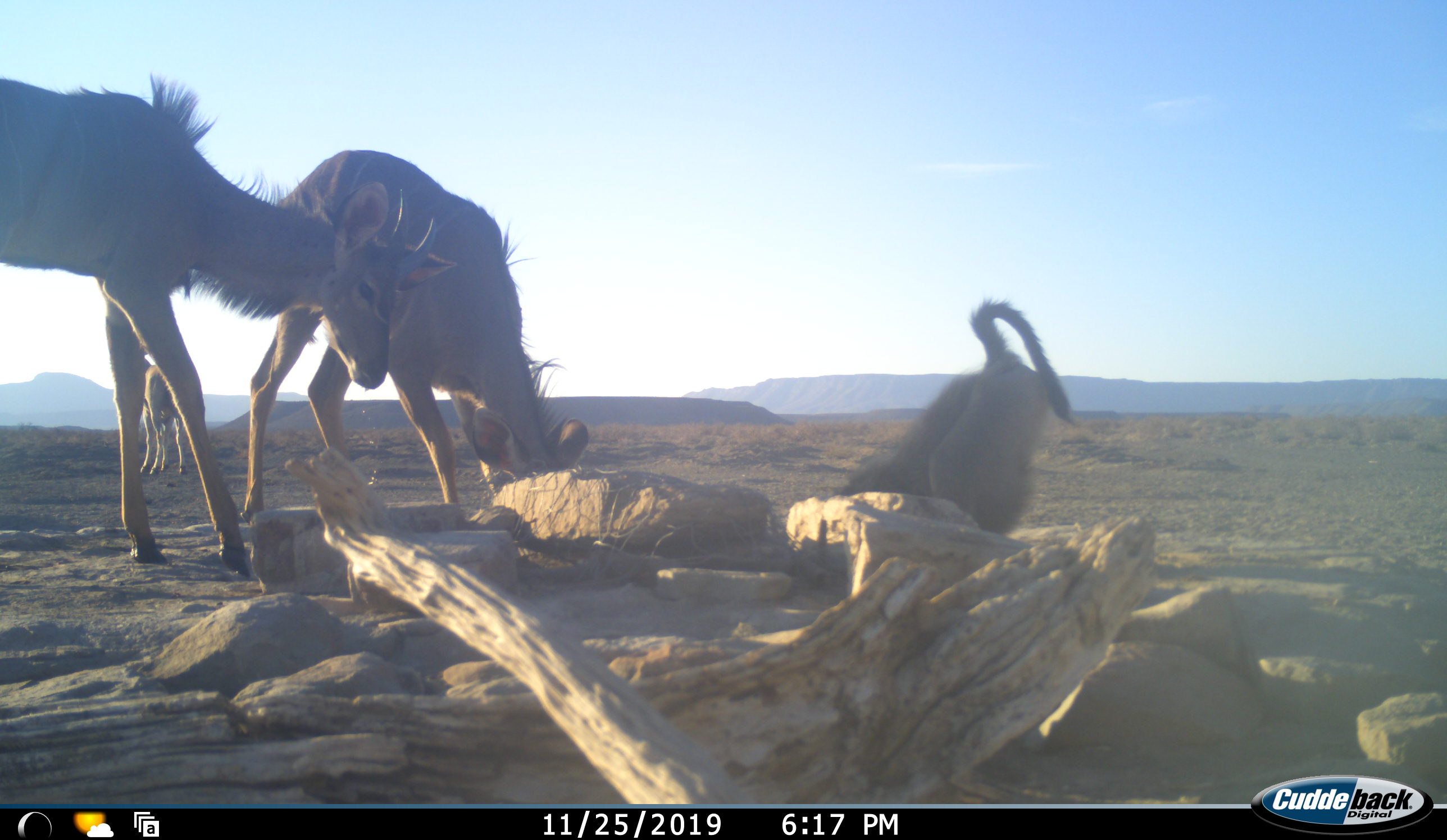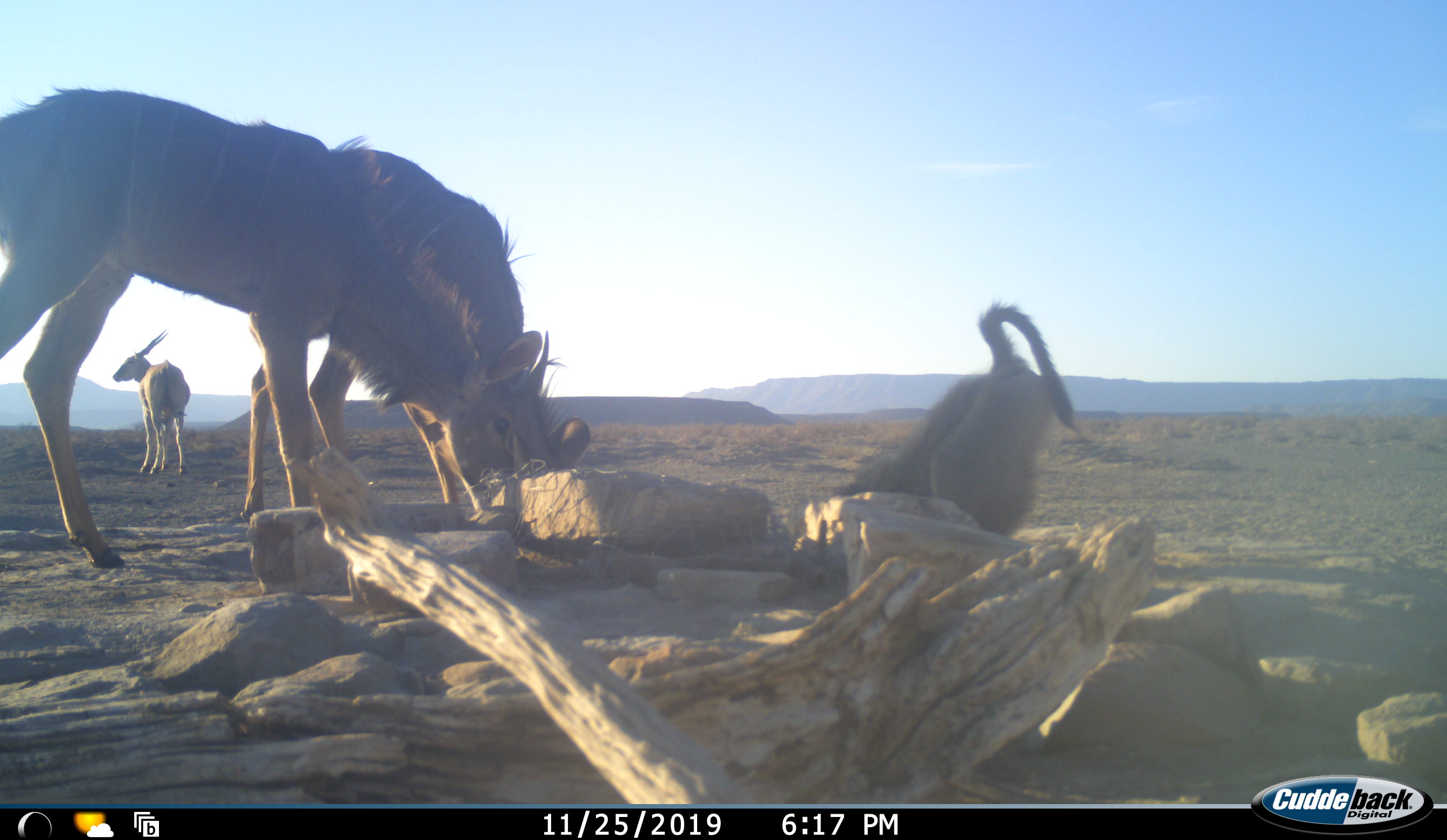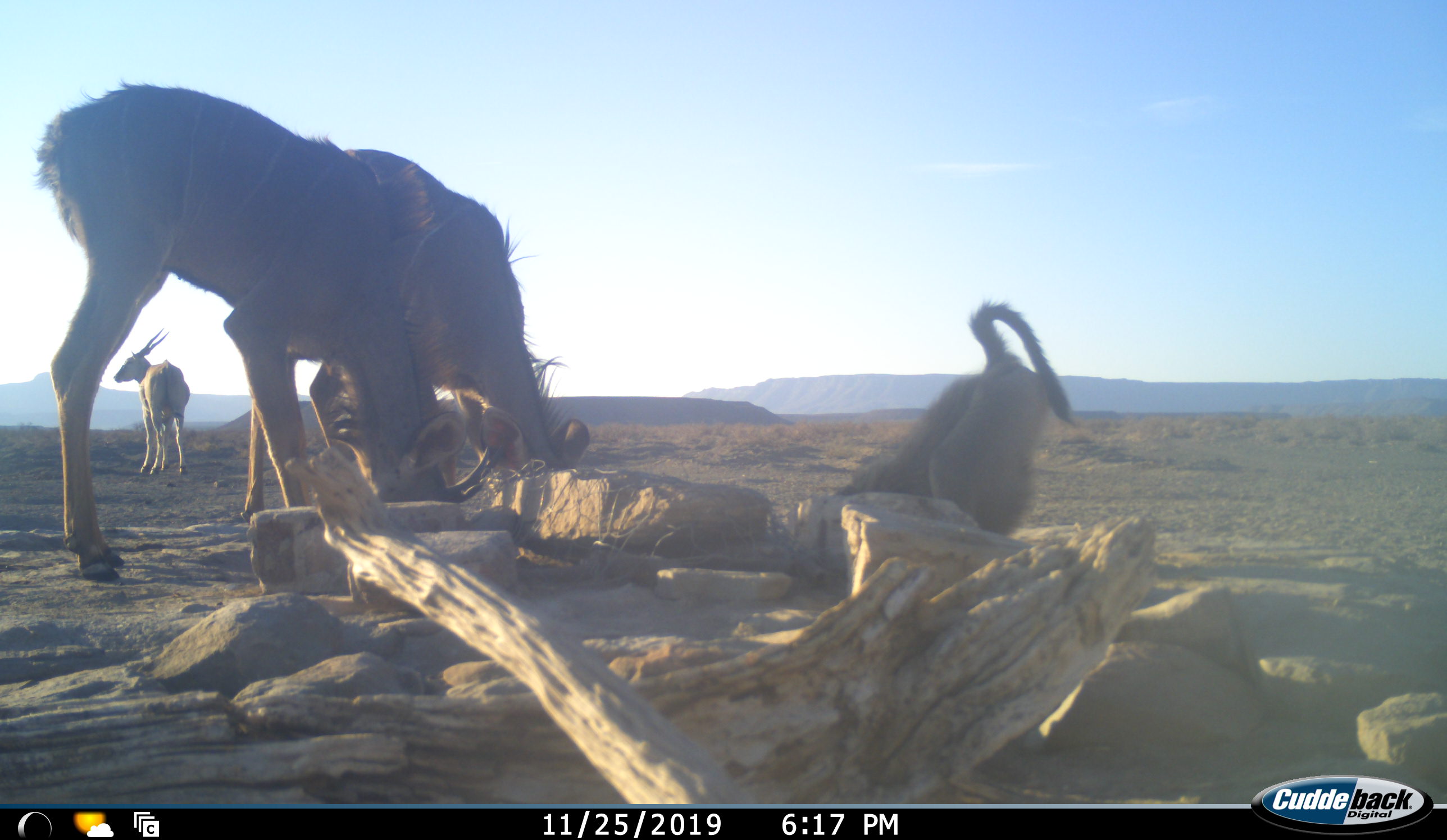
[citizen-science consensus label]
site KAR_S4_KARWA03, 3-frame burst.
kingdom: Animalia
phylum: Chordata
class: Mammalia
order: Primates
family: Cercopithecidae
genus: Papio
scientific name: Papio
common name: baboon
Baboon (Papio), count 1. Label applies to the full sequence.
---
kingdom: Animalia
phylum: Chordata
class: Mammalia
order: Artiodactyla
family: Bovidae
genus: Tragelaphus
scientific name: Tragelaphus oryx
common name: eland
Eland (Tragelaphus oryx), count 1. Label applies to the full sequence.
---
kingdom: Animalia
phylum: Chordata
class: Mammalia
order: Artiodactyla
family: Bovidae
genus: Tragelaphus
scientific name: Tragelaphus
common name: kudu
Kudu (Tragelaphus), count 2. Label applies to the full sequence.